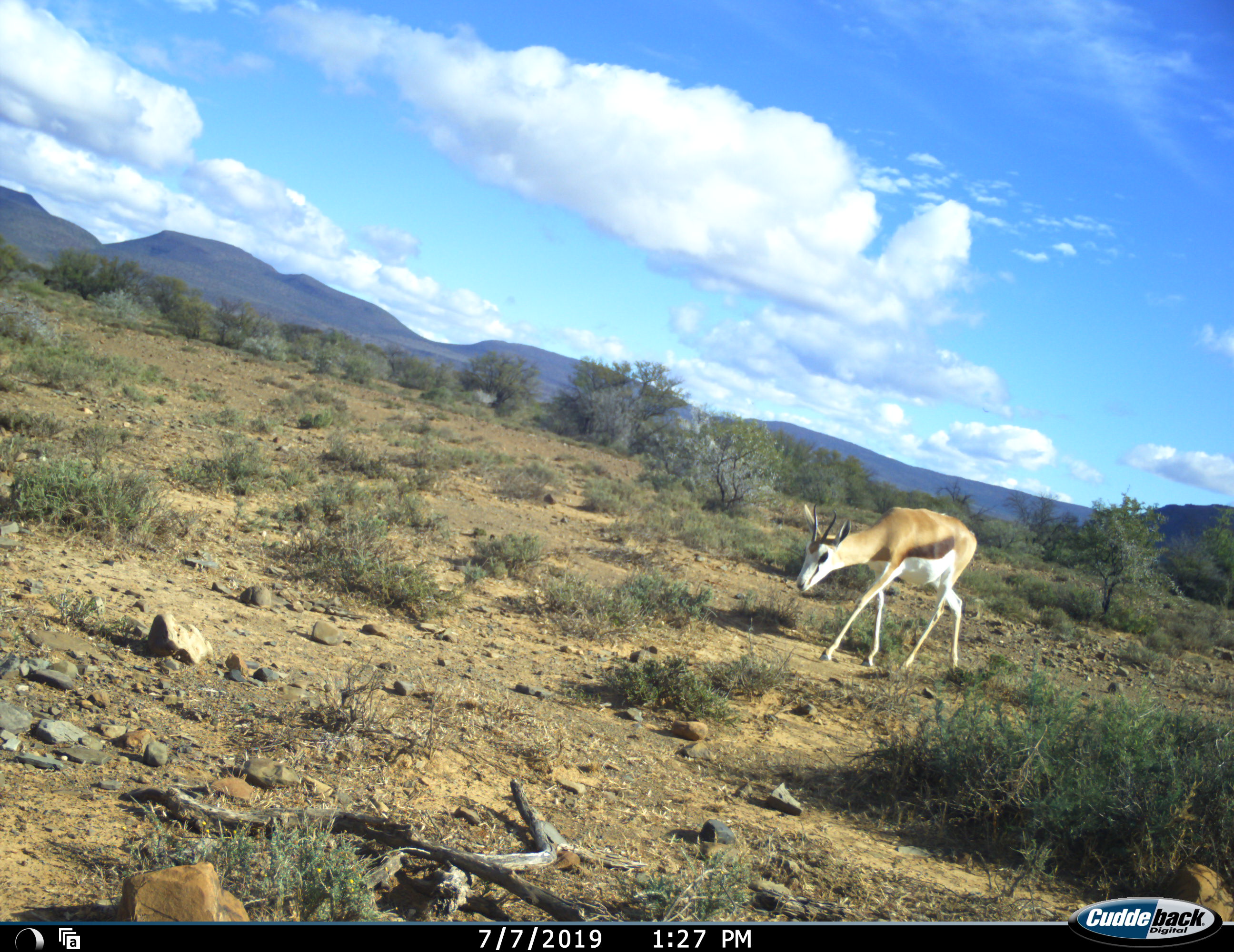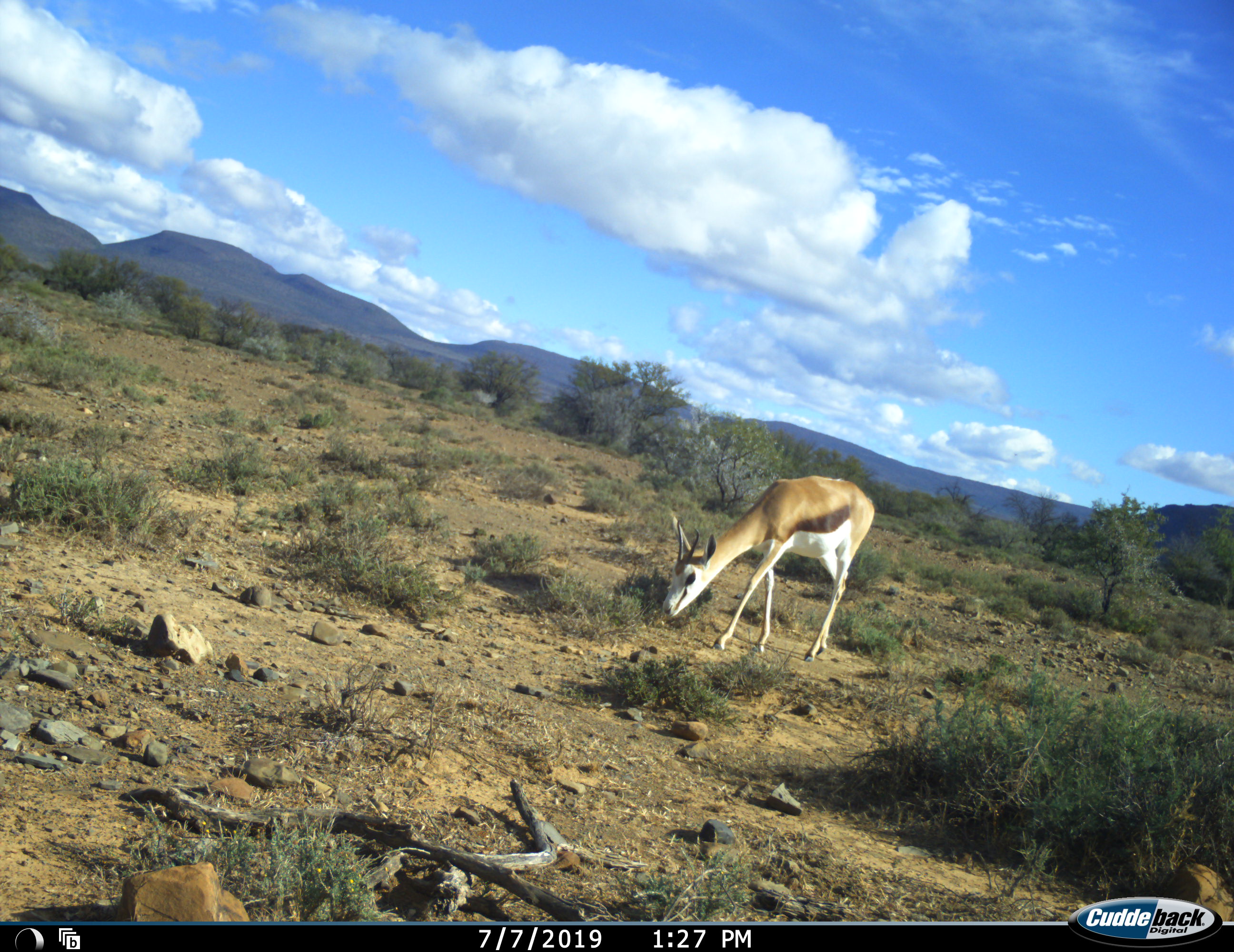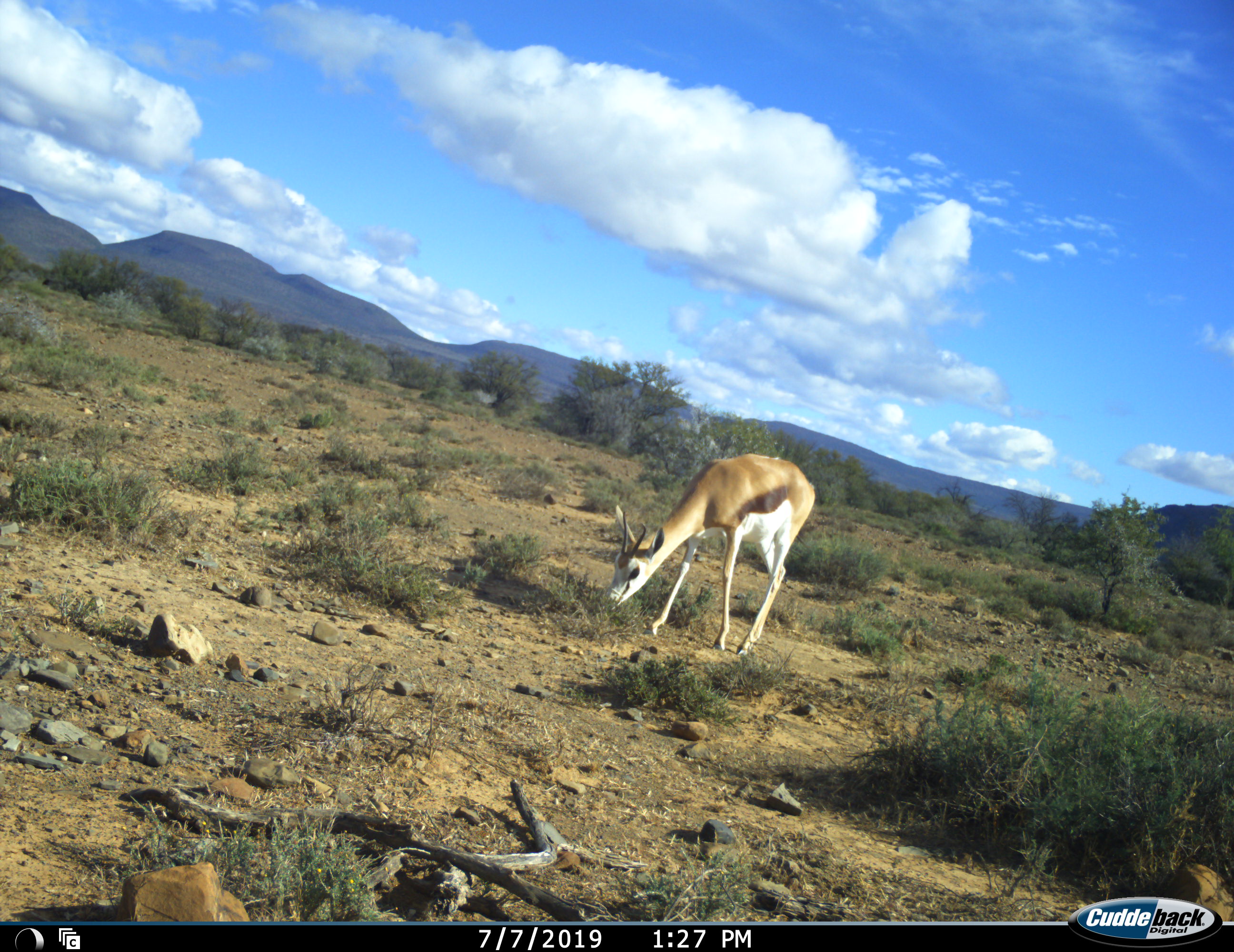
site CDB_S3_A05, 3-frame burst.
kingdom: Animalia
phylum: Chordata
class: Mammalia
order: Artiodactyla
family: Bovidae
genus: Antidorcas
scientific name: Antidorcas marsupialis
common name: springbok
Springbok (Antidorcas marsupialis), count 1. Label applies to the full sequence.